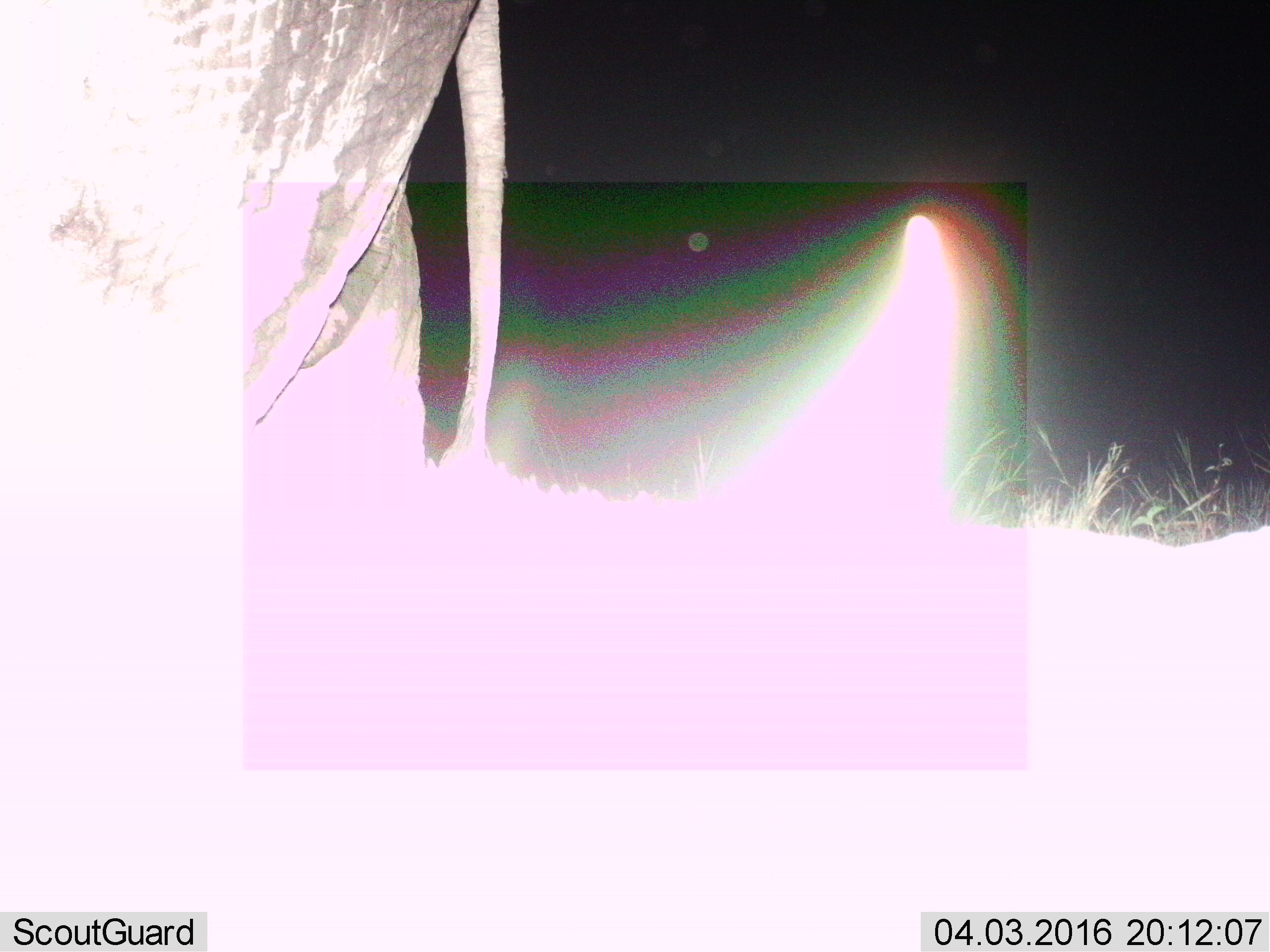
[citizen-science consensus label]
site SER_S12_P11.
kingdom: Animalia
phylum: Chordata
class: Mammalia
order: Proboscidea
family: Elephantidae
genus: Loxodonta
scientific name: Loxodonta africana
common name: african bush elephant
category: elephant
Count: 1.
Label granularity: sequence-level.